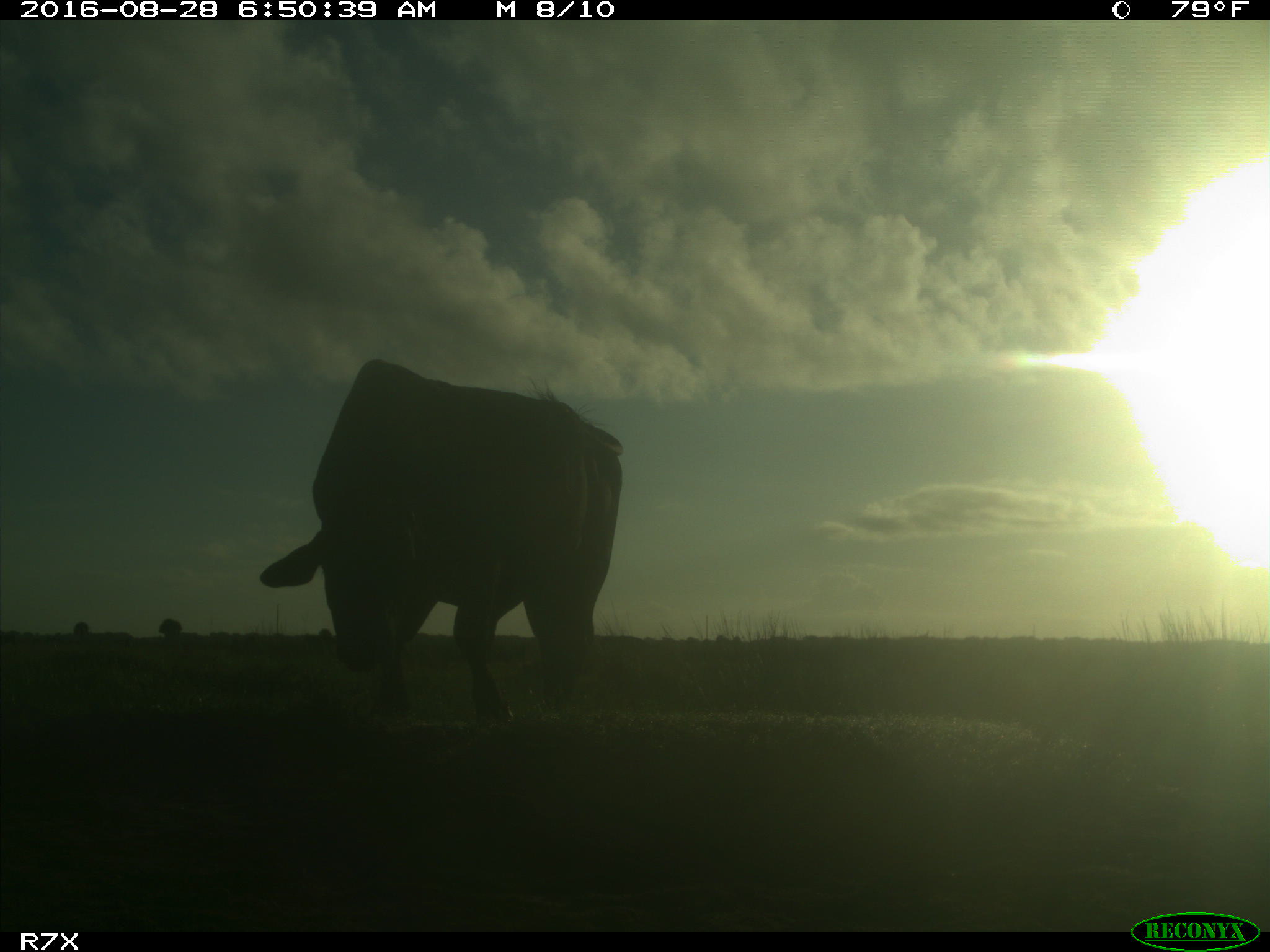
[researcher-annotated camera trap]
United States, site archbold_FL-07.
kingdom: Animalia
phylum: Chordata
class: Mammalia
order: Artiodactyla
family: Bovidae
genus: Bos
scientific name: Bos taurus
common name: domestic cow